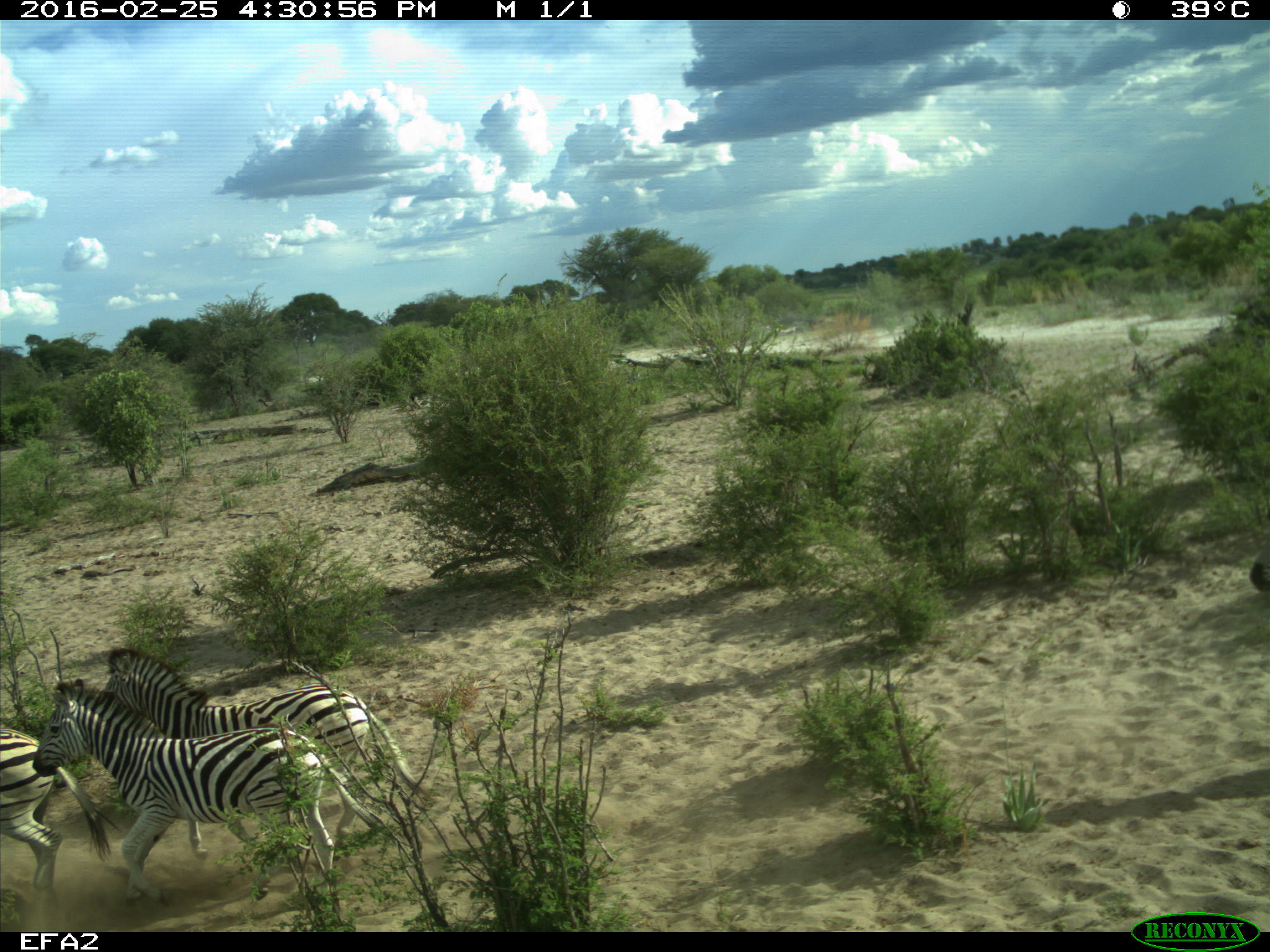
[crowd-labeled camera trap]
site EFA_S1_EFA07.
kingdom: Animalia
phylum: Chordata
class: Mammalia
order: Perissodactyla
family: Equidae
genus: Equus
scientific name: Equus quagga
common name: plains zebra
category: zebraplains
Zebraplains (plains zebra) (Equus quagga), count 3. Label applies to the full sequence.